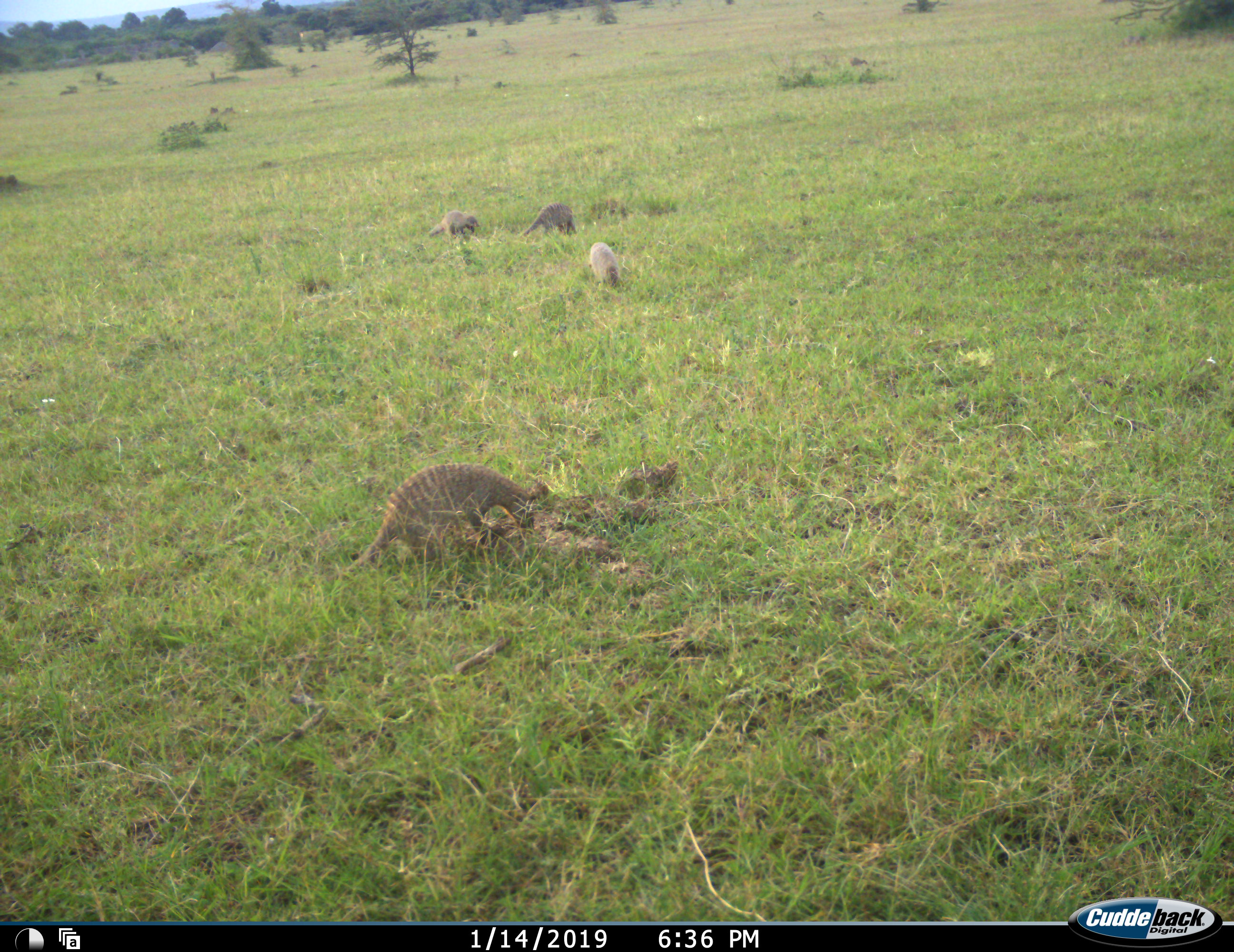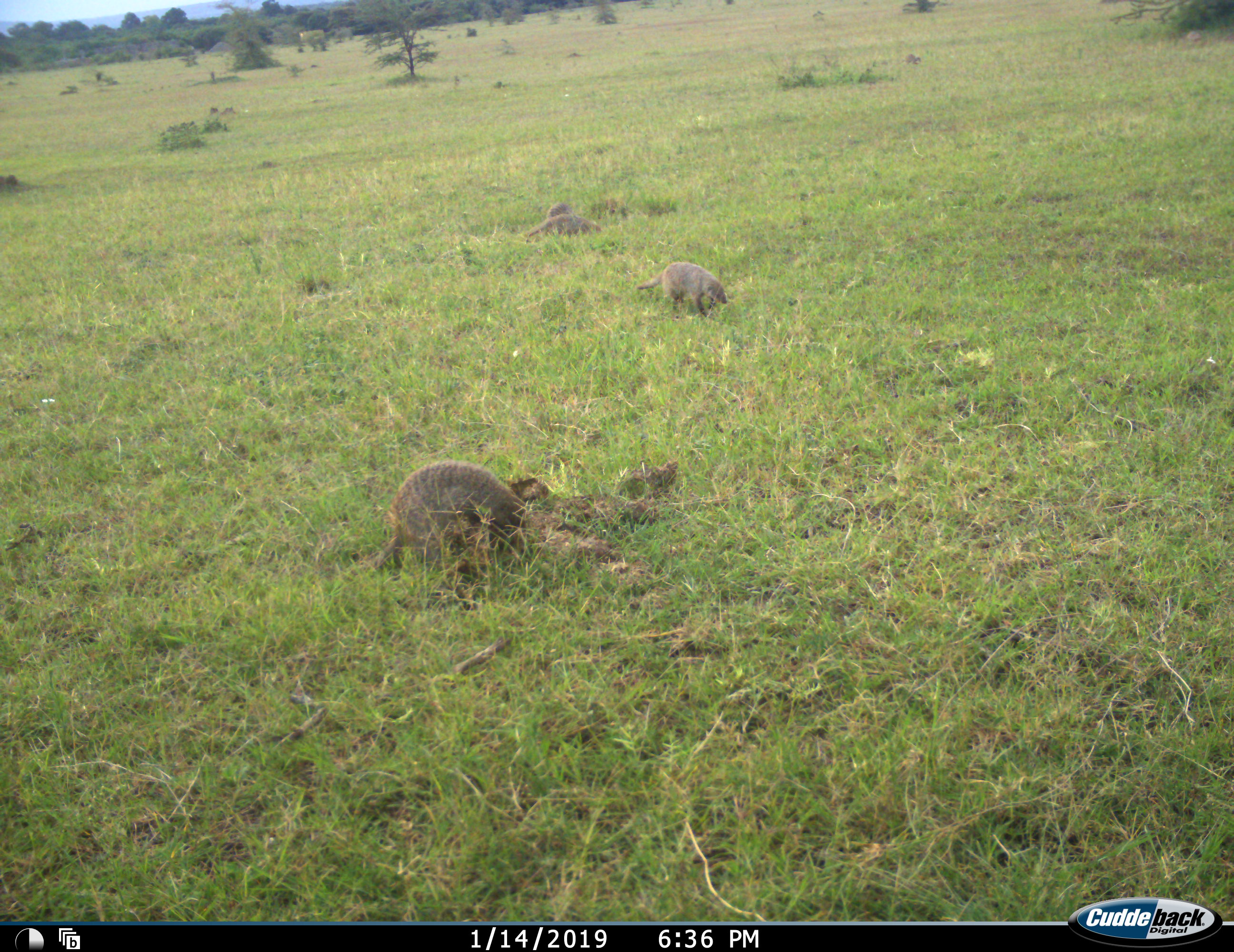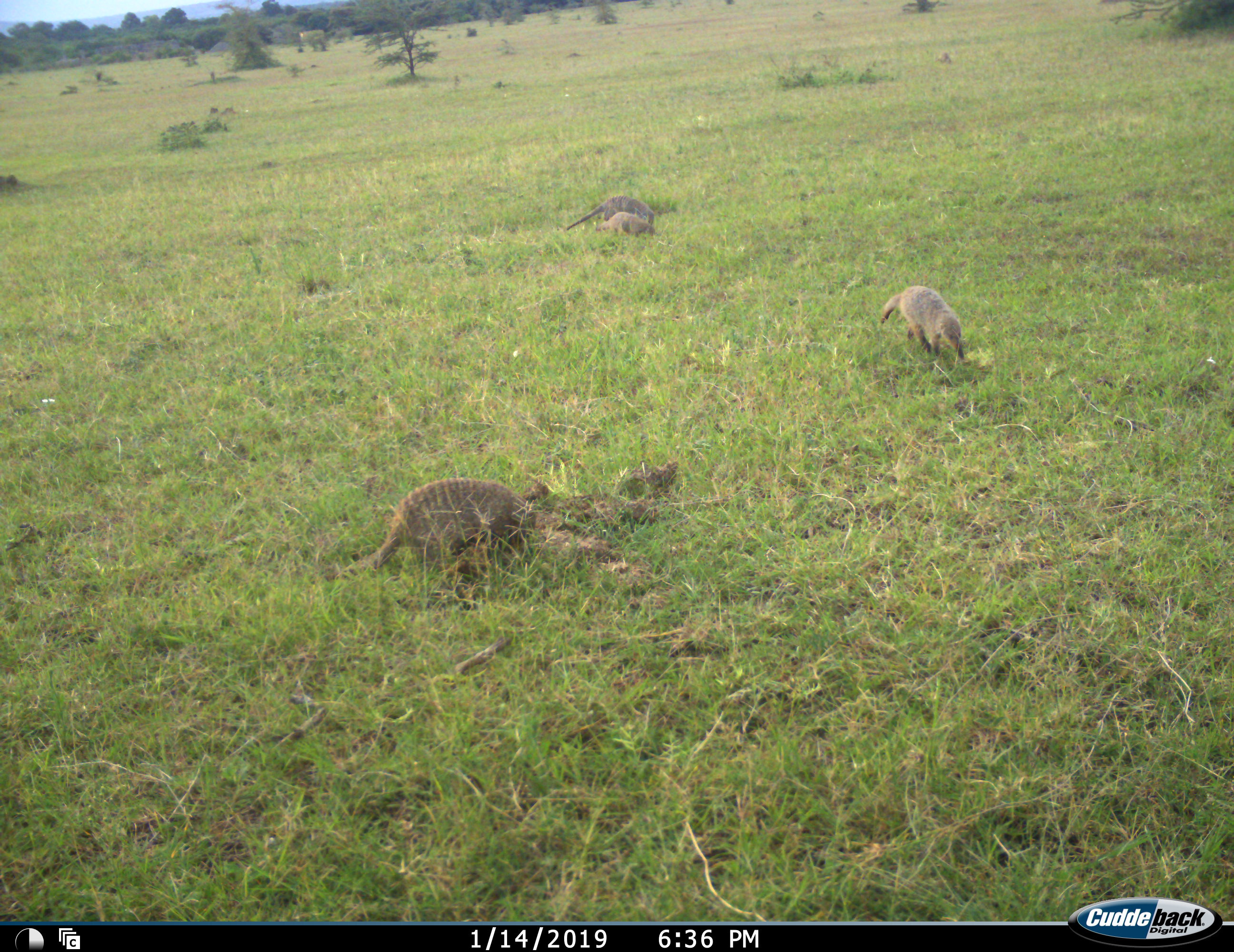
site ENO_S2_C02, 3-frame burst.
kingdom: Animalia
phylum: Chordata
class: Mammalia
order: Carnivora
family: Herpestidae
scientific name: Herpestidae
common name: mongoose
Mongoose (Herpestidae), count 4. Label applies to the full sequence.